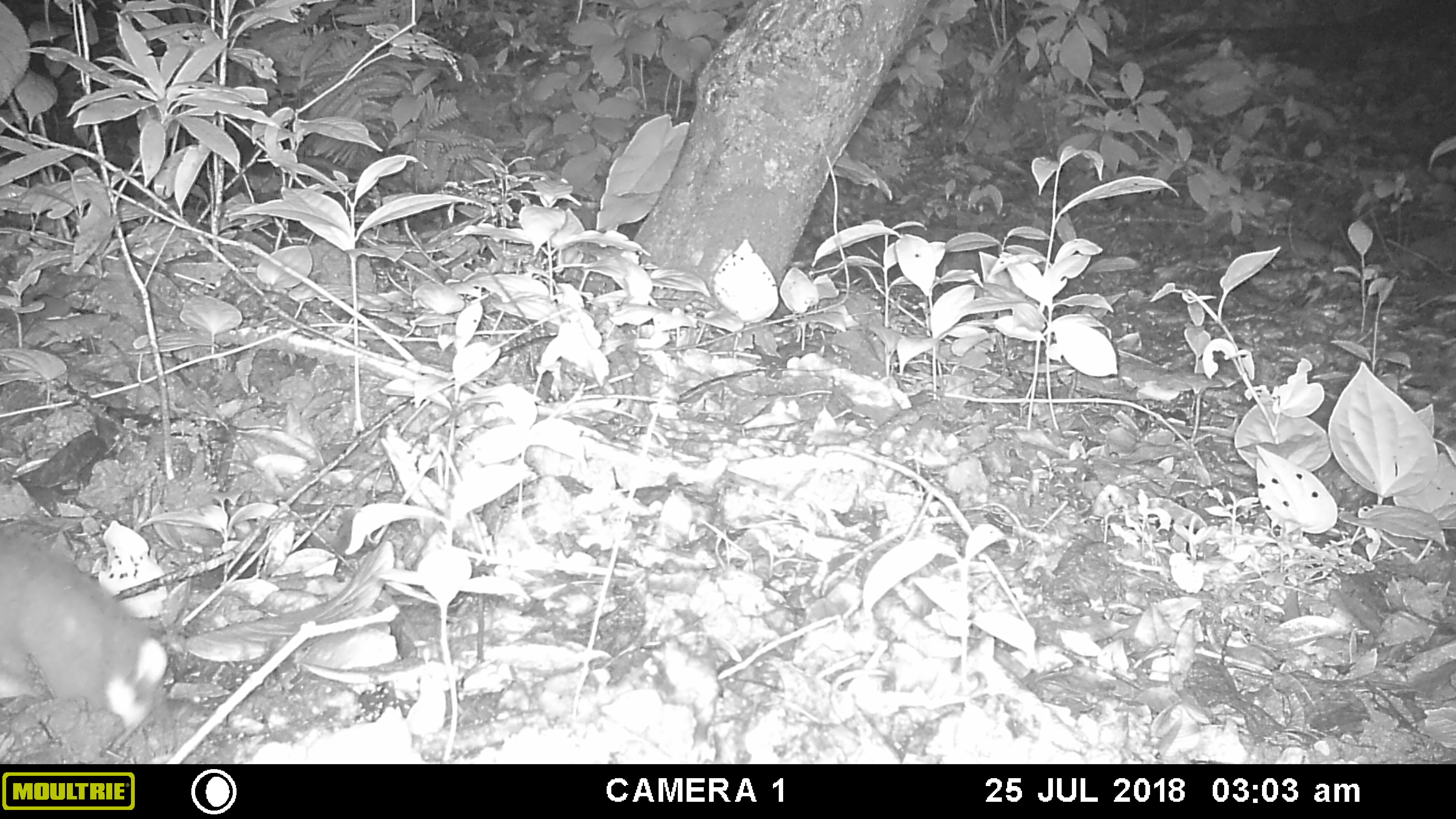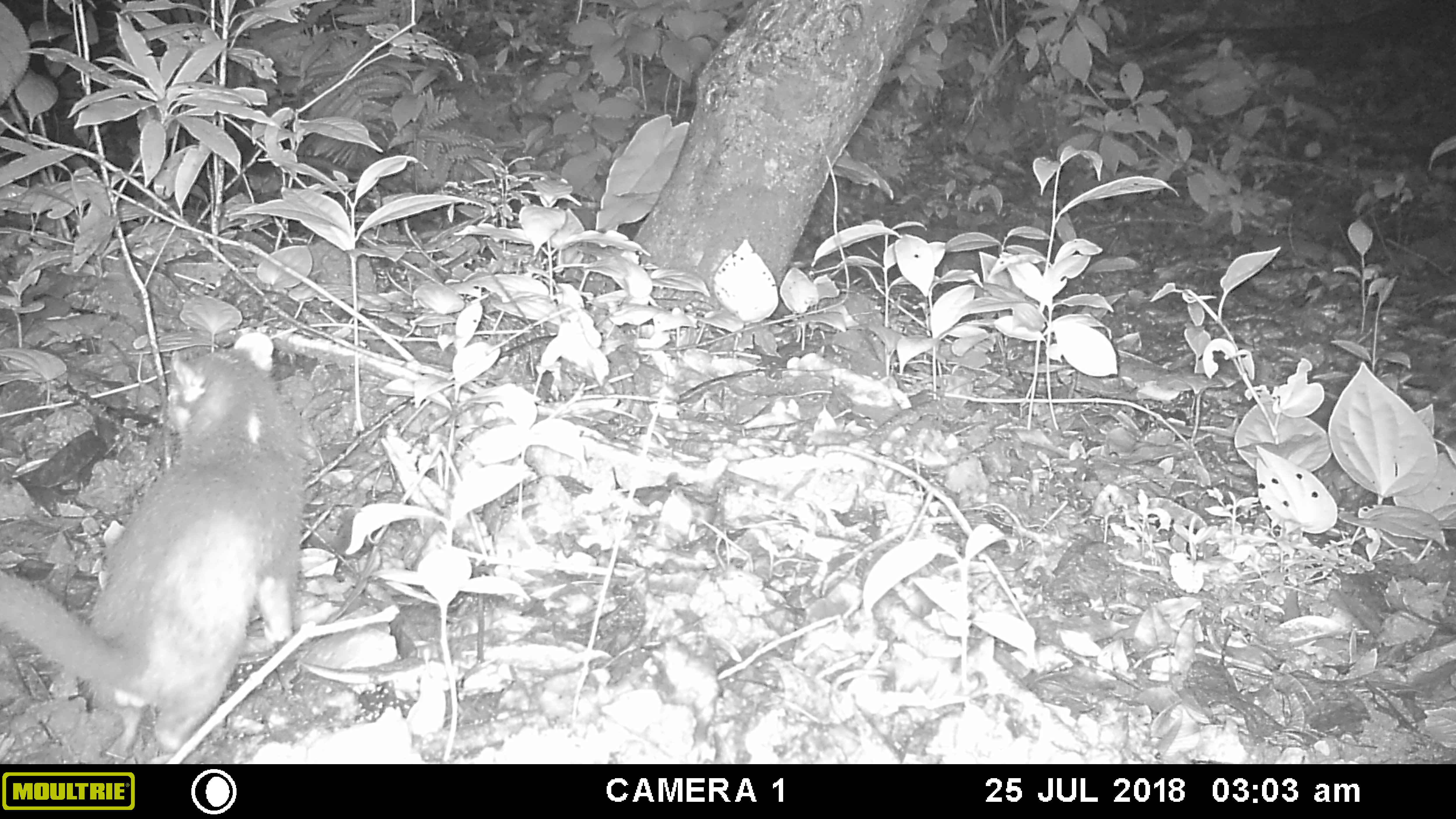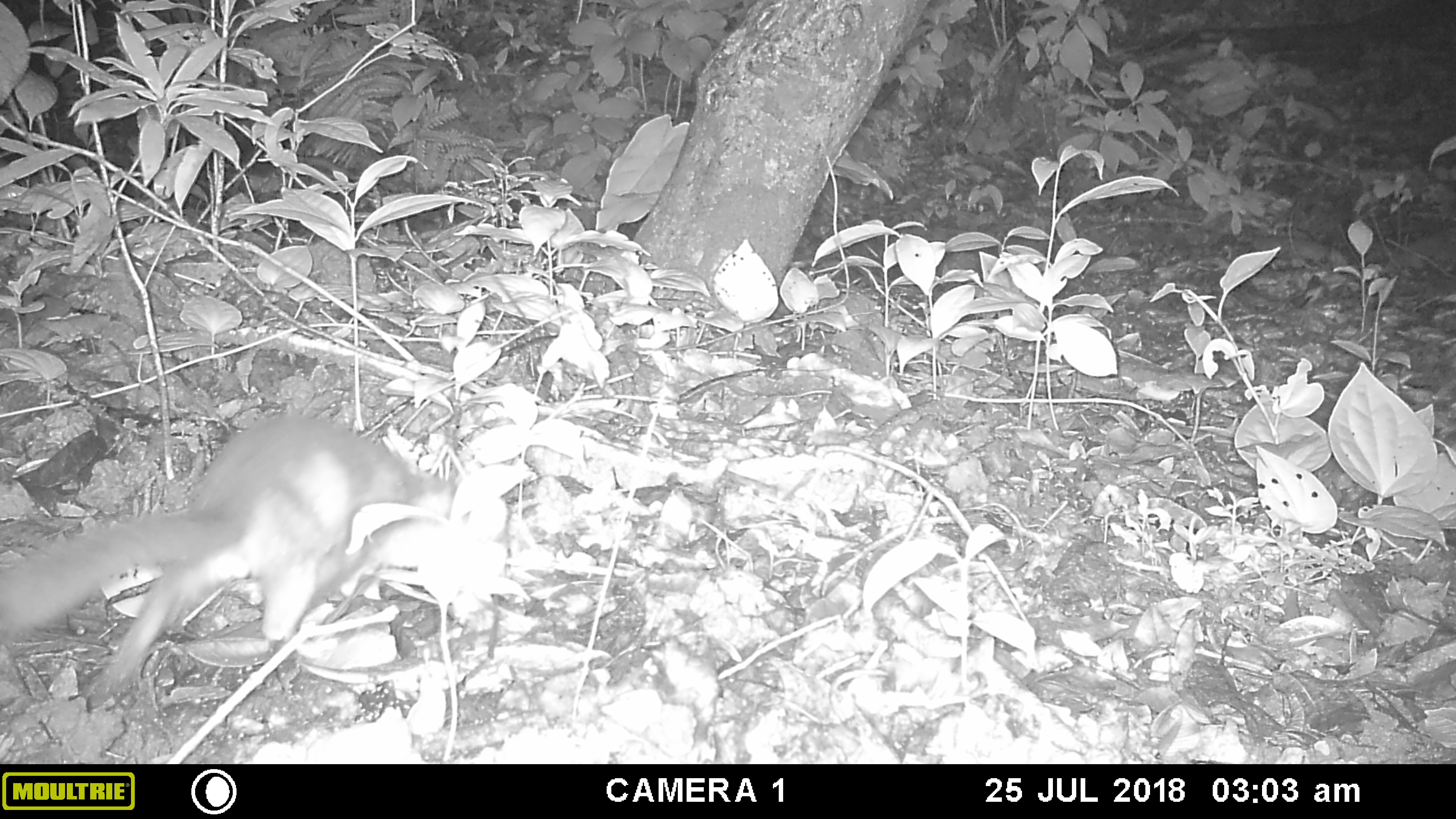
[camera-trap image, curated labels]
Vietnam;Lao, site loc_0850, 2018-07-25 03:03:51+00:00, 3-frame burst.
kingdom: Animalia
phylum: Chordata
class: Mammalia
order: Carnivora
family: Mustelidae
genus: Melogale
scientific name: Melogale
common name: ferret badger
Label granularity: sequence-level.